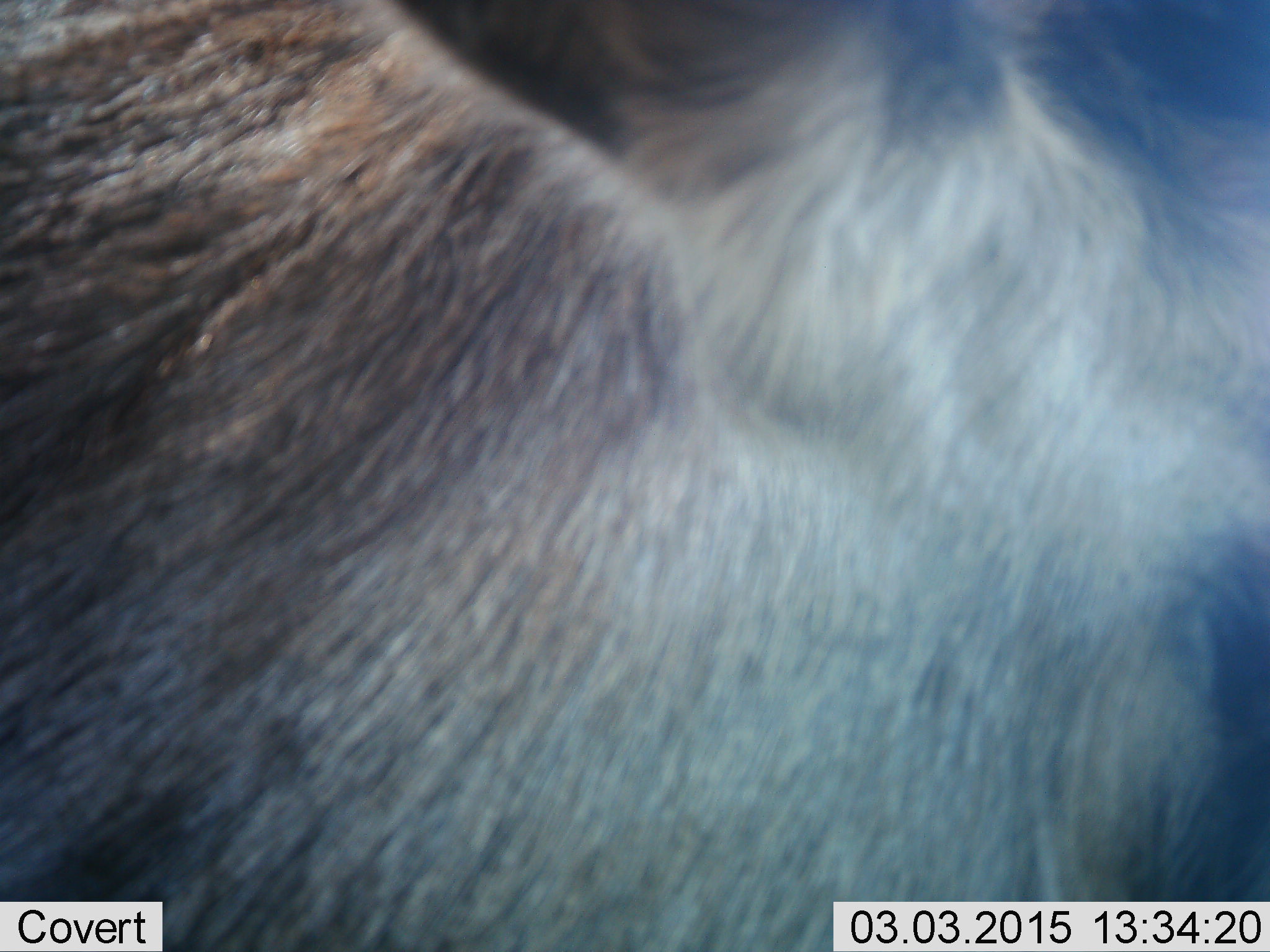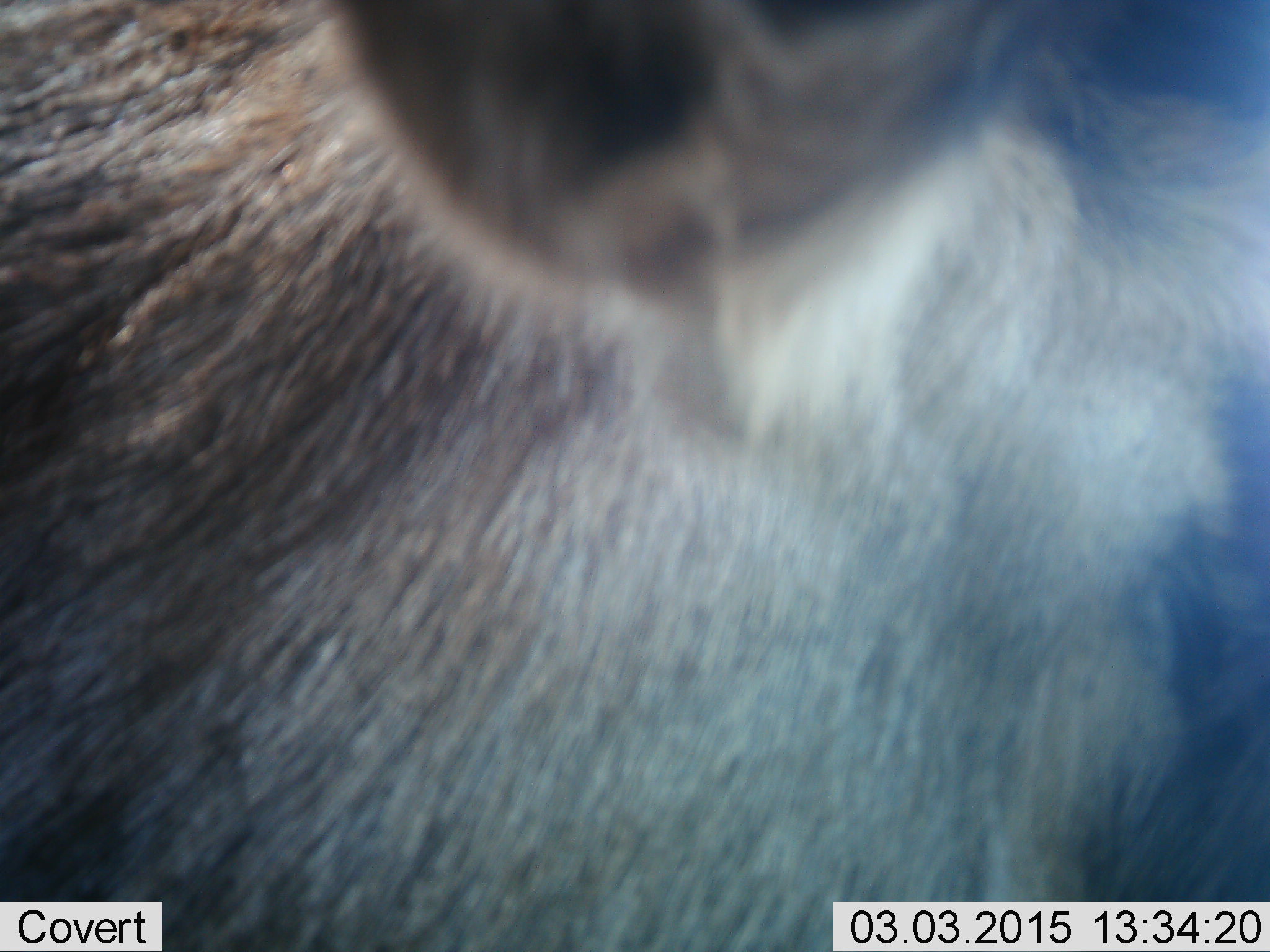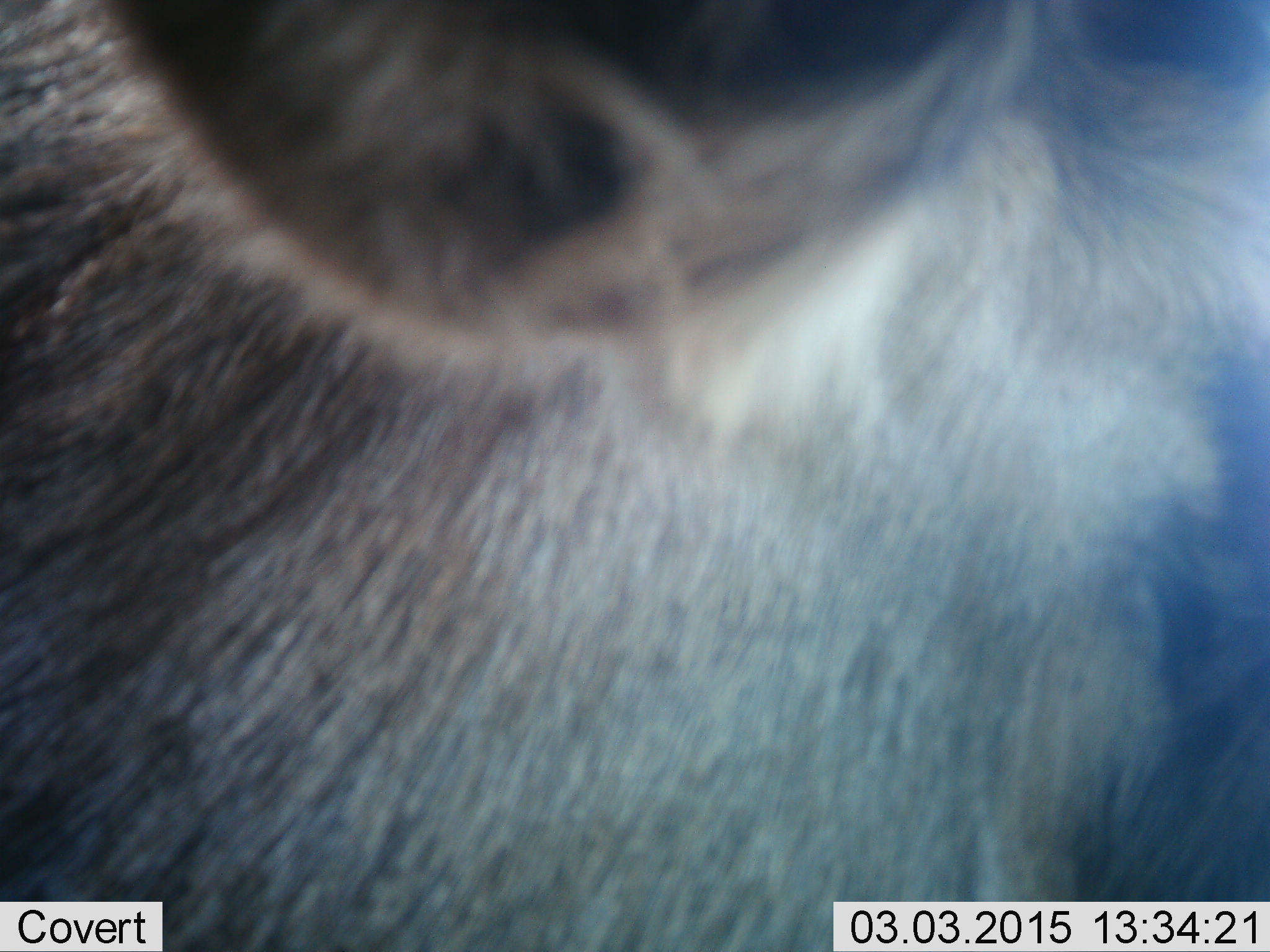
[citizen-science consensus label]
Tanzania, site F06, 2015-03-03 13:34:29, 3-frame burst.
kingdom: Animalia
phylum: Chordata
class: Mammalia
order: Artiodactyla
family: Bovidae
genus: Connochaetes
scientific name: Connochaetes taurinus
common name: blue wildebeest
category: wildebeest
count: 1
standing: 70%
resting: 20%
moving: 0%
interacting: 10%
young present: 0%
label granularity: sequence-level